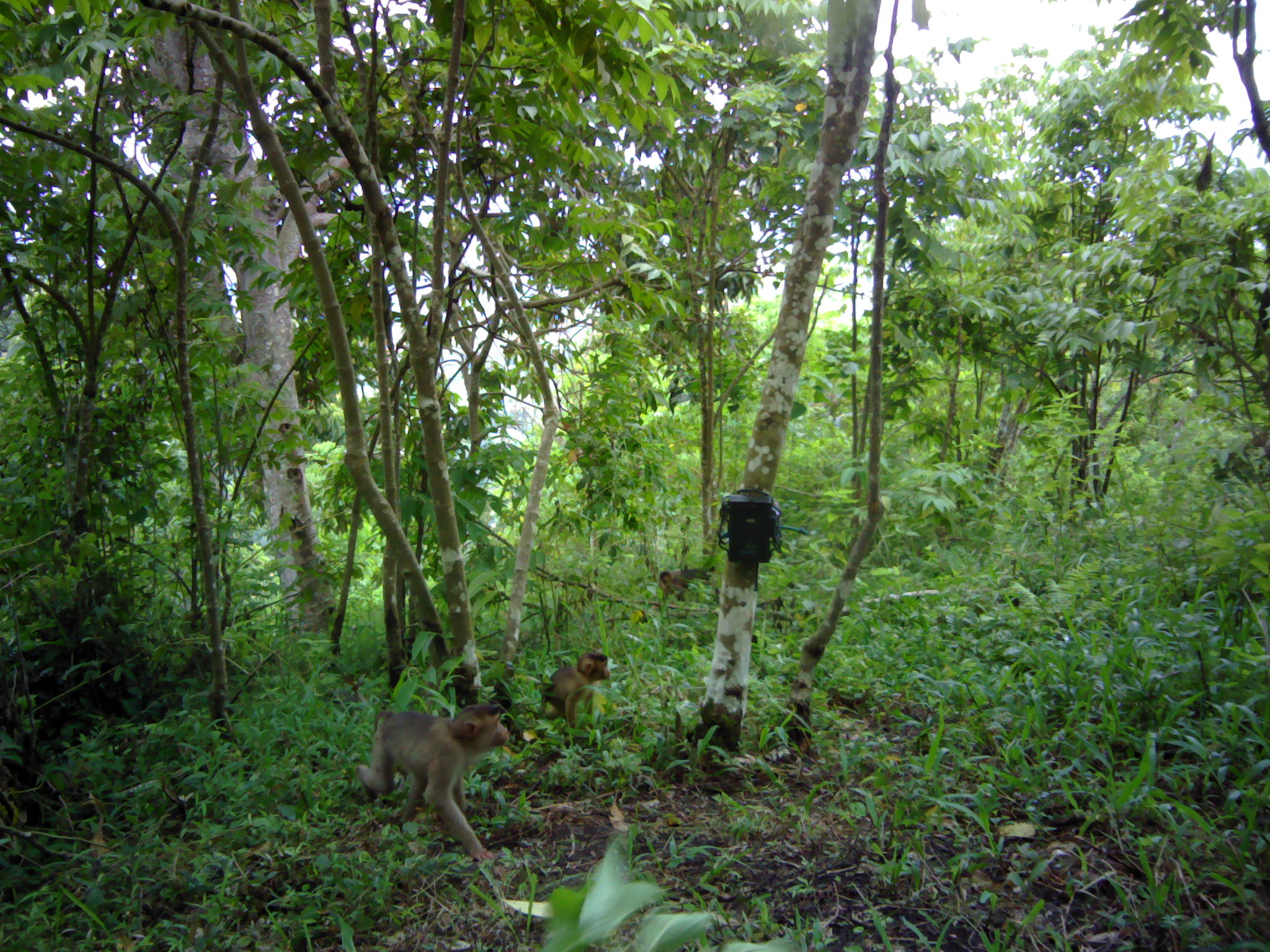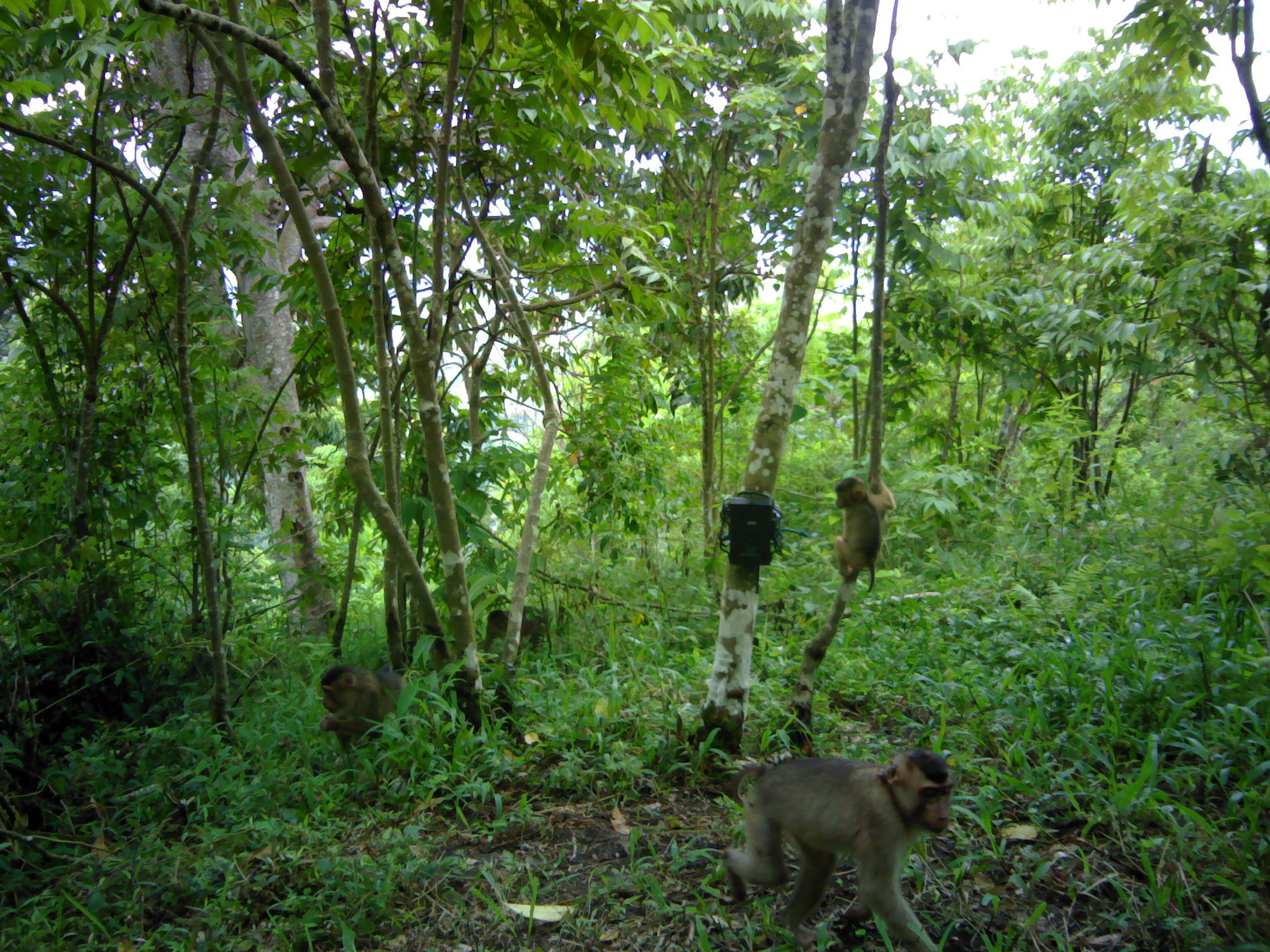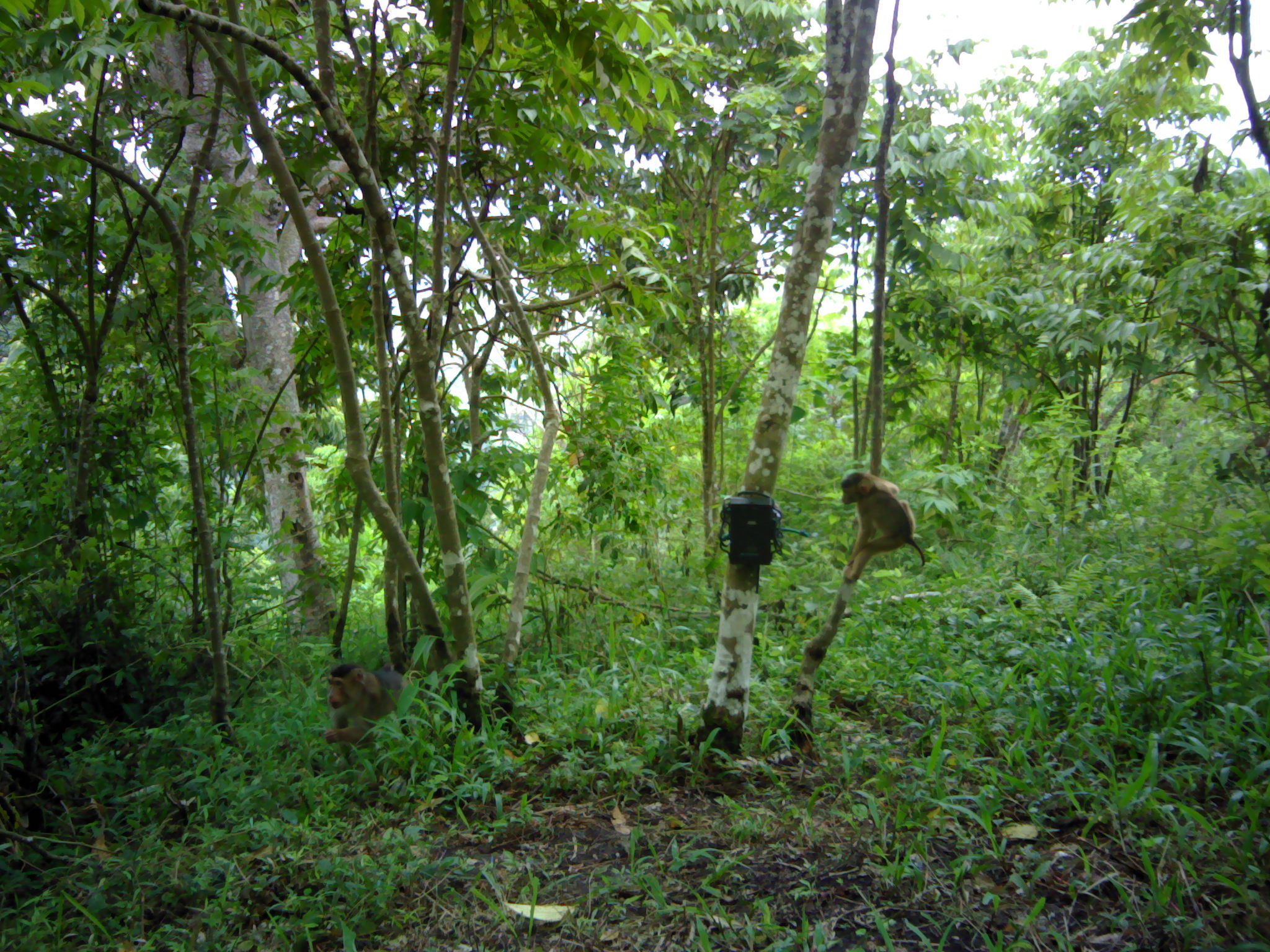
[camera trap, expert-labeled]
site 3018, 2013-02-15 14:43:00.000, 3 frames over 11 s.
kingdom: Animalia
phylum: Chordata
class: Mammalia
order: Primates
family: Cercopithecidae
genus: Macaca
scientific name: Macaca nemestrina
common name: southern pig-tailed macaque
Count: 3.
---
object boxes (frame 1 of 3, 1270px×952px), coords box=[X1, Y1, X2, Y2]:
macaca nemestrina: box=[353, 704, 510, 861]; box=[534, 651, 614, 731]; box=[657, 566, 716, 611]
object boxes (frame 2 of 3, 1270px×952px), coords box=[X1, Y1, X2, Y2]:
macaca nemestrina: box=[722, 742, 957, 952]; box=[318, 662, 436, 767]; box=[832, 474, 897, 594]; box=[482, 605, 552, 664]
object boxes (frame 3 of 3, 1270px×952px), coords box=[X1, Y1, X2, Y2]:
macaca nemestrina: box=[839, 470, 926, 585]; box=[322, 661, 424, 751]